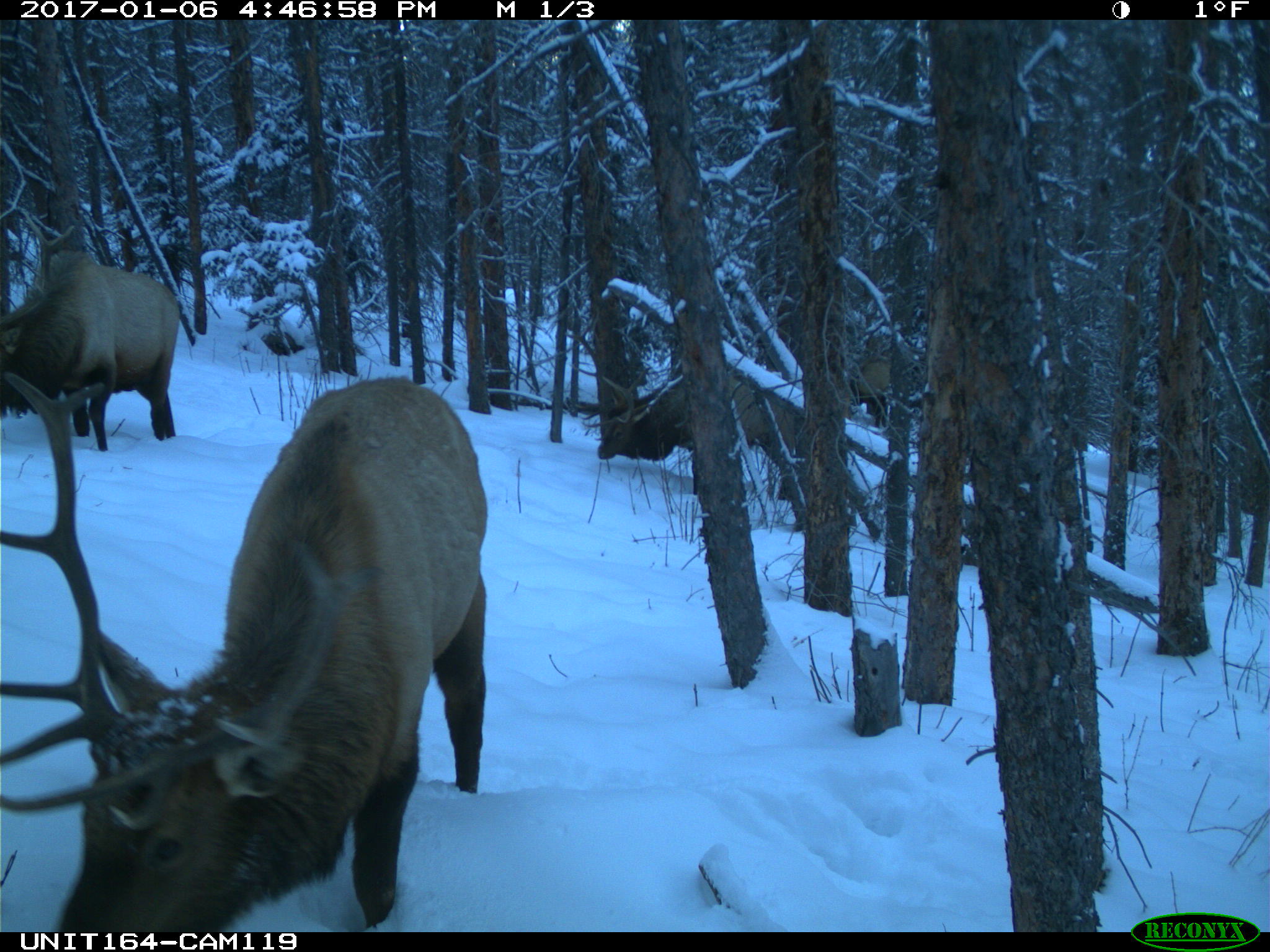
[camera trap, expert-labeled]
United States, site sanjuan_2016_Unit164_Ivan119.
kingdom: Animalia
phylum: Chordata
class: Mammalia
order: Artiodactyla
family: Cervidae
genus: Cervus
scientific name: Cervus elaphus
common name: red deer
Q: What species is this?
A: Cervus elaphus (red deer).